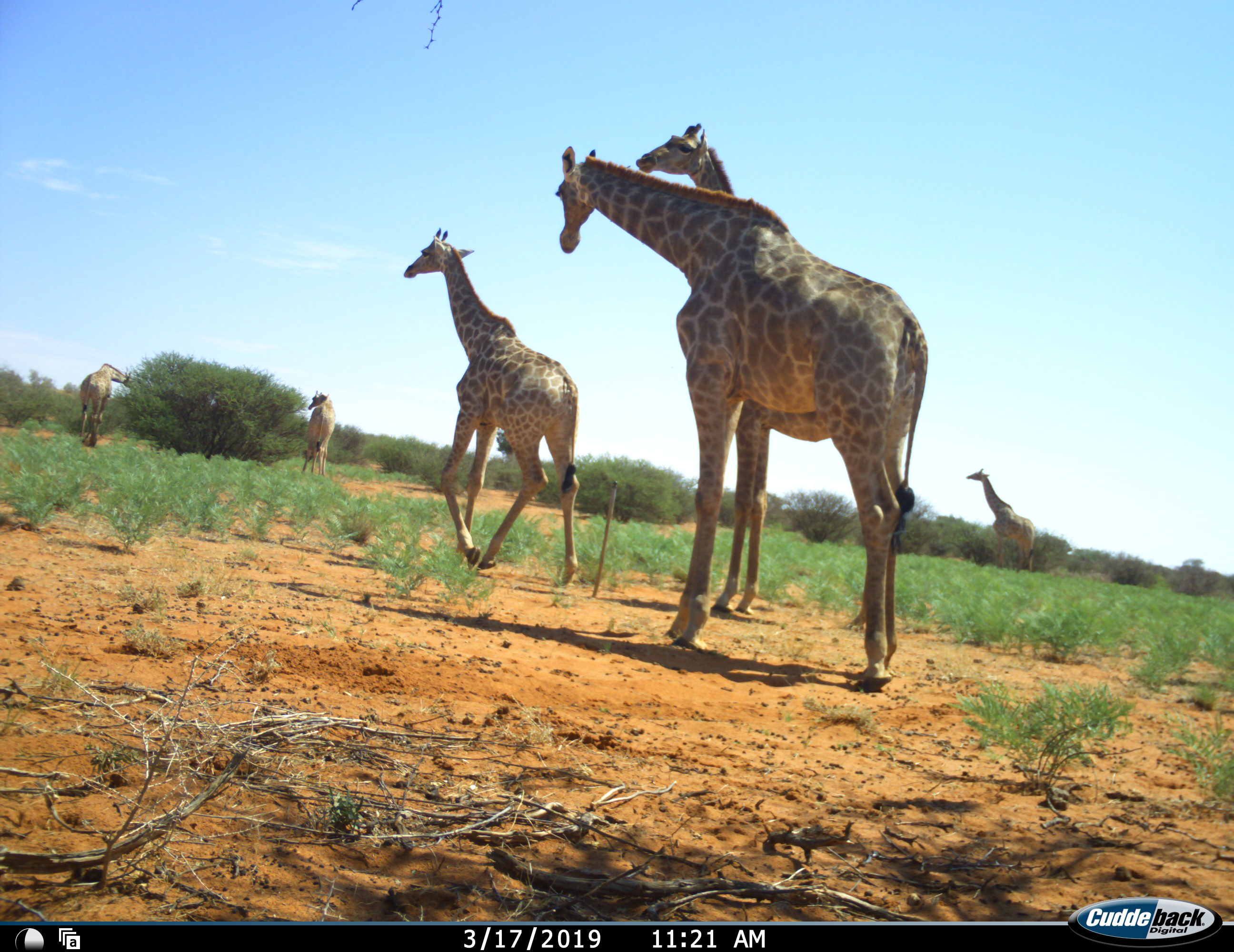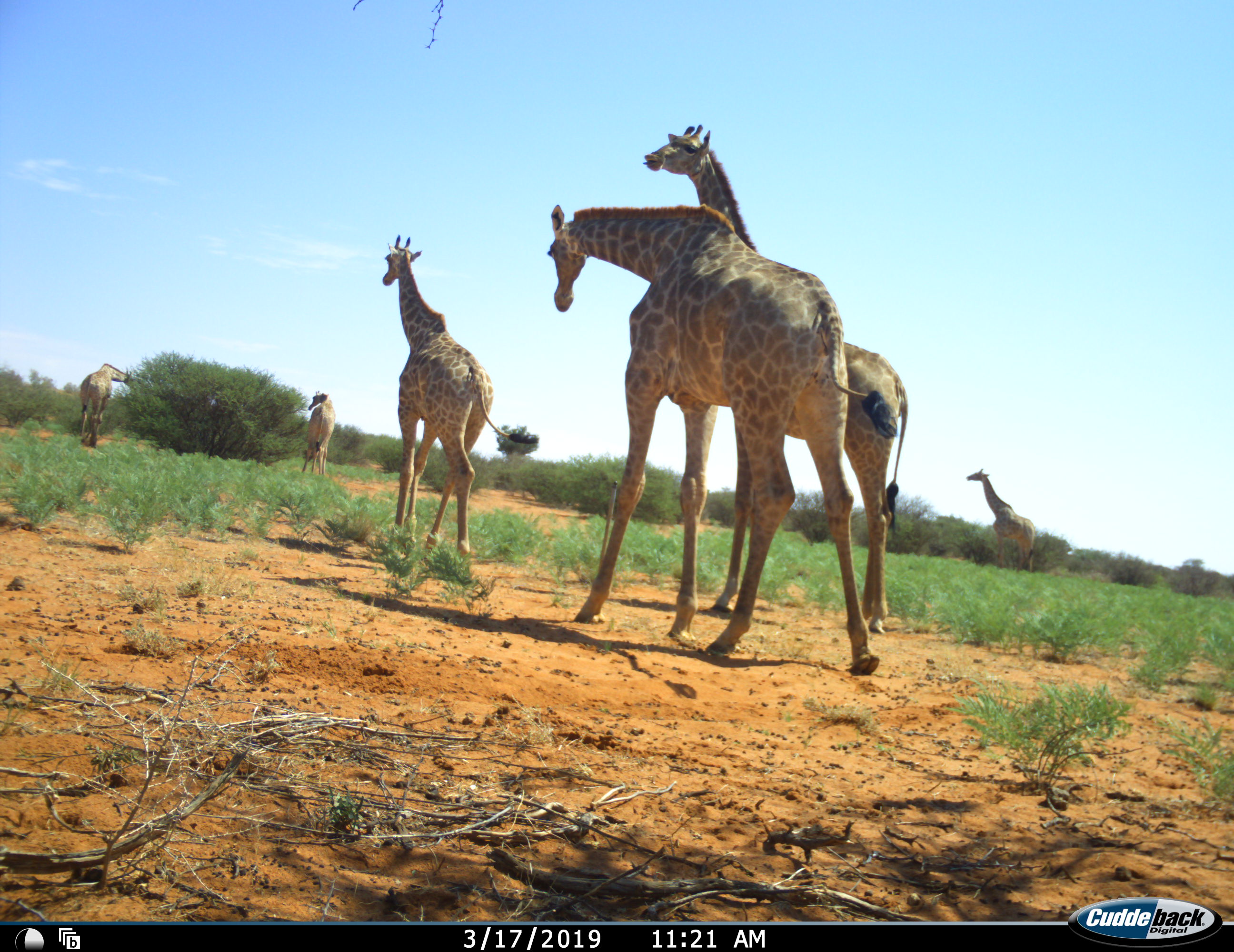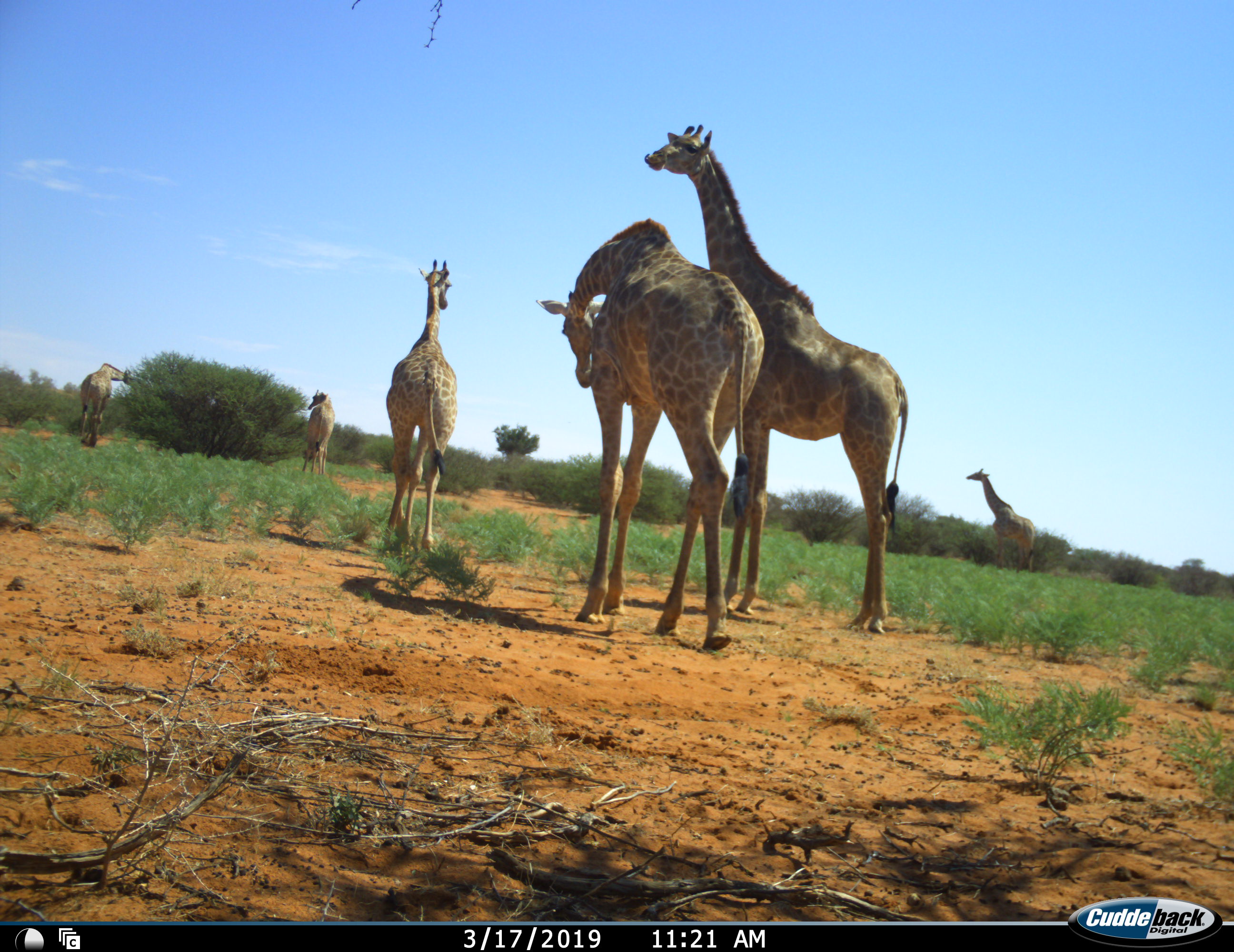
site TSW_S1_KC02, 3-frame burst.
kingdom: Animalia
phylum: Chordata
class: Mammalia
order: Artiodactyla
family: Giraffidae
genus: Giraffa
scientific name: Giraffa camelopardalis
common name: giraffe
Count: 6.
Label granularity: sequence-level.